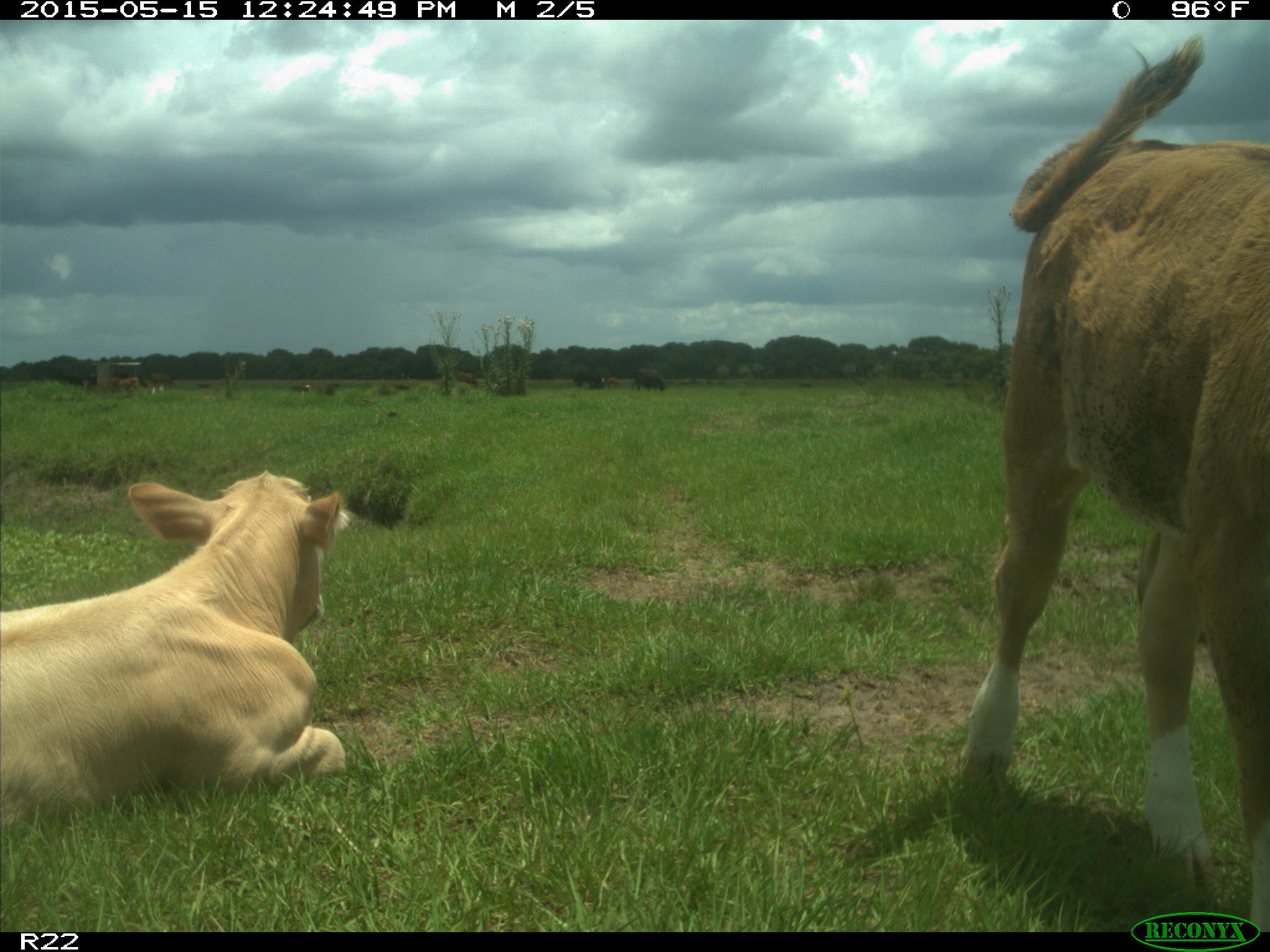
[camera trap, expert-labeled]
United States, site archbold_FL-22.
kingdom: Animalia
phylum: Chordata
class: Mammalia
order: Artiodactyla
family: Bovidae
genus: Bos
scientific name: Bos taurus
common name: domestic cow